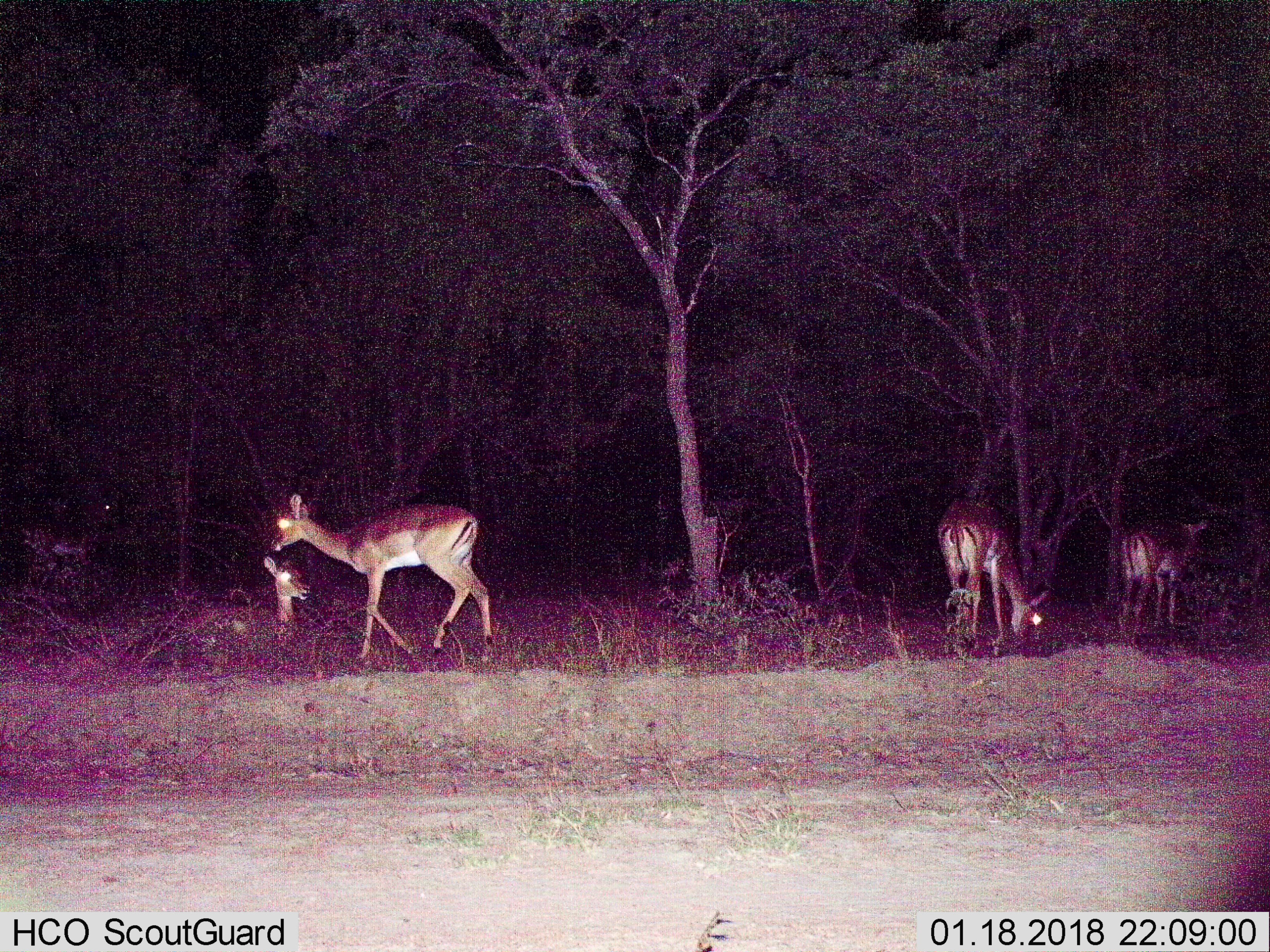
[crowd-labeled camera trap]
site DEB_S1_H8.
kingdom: Animalia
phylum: Chordata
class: Mammalia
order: Artiodactyla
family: Bovidae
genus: Aepyceros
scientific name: Aepyceros melampus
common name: impala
Impala (Aepyceros melampus), count 5. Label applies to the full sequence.